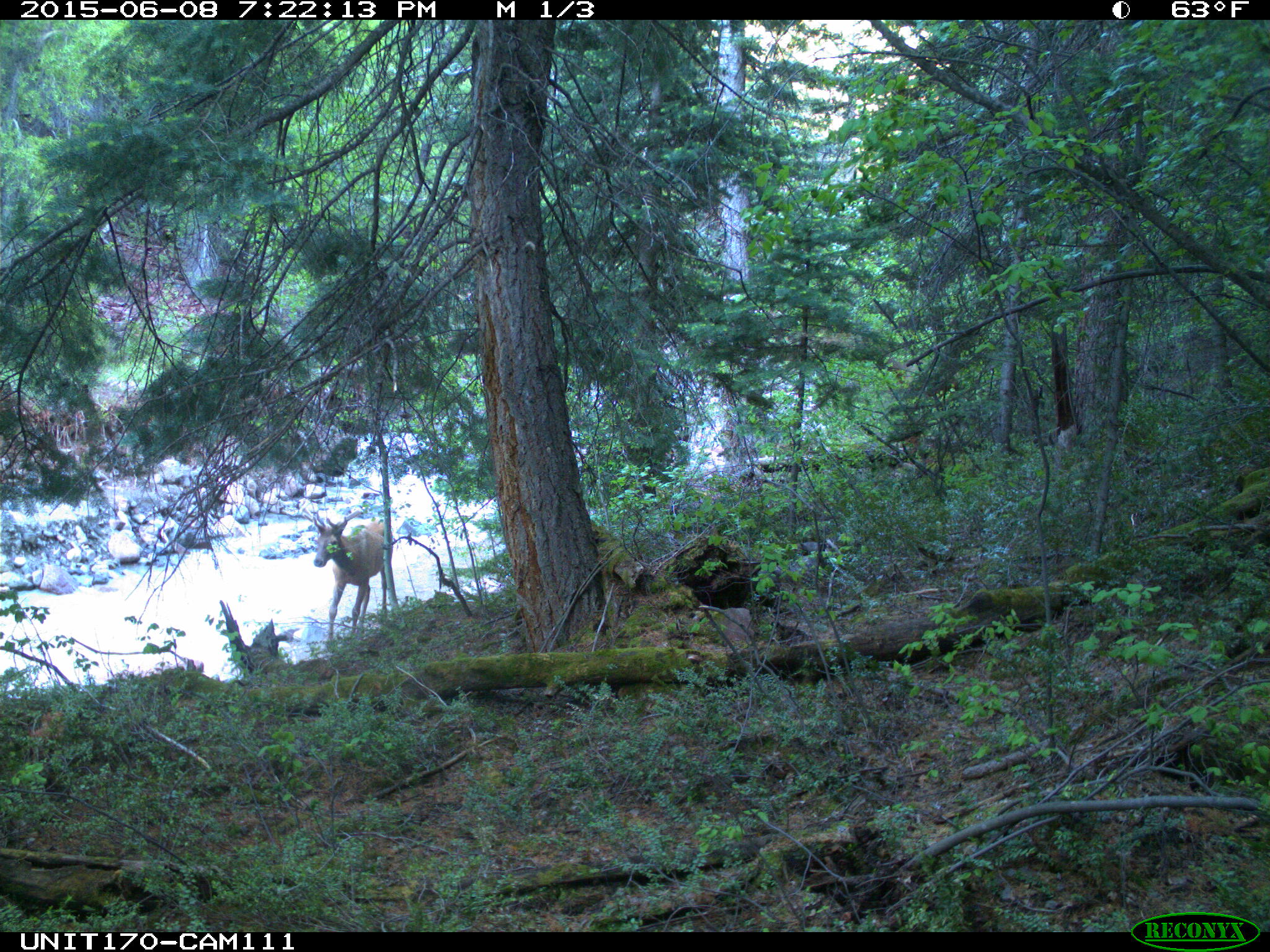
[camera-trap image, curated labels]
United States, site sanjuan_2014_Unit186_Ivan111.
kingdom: Animalia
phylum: Chordata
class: Mammalia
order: Artiodactyla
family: Cervidae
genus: Cervus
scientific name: Cervus elaphus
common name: red deer